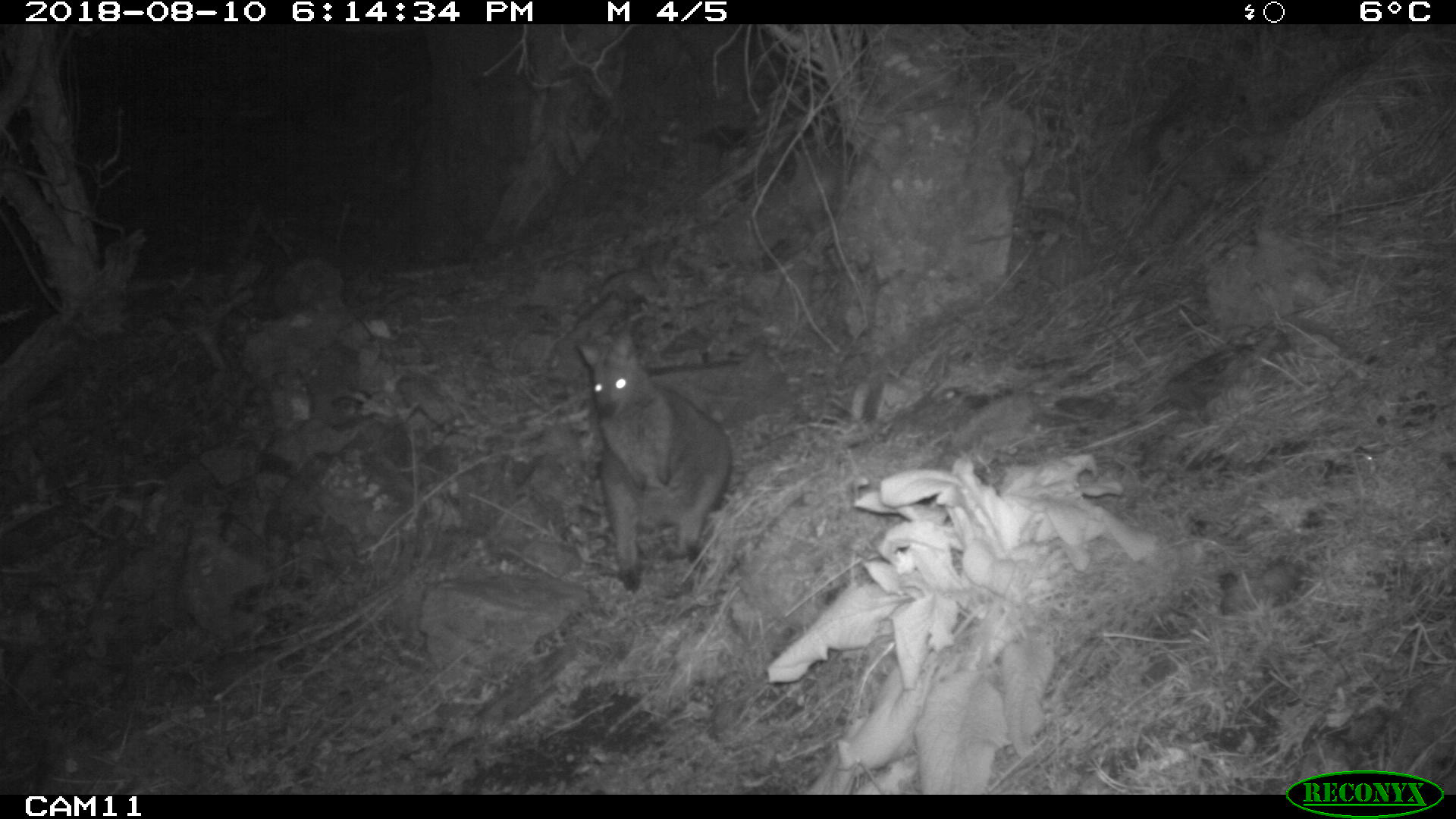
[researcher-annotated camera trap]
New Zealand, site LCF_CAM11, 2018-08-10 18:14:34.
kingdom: Animalia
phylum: Chordata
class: Mammalia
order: Diprotodontia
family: Macropodidae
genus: Notamacropus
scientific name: Notamacropus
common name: wallaby